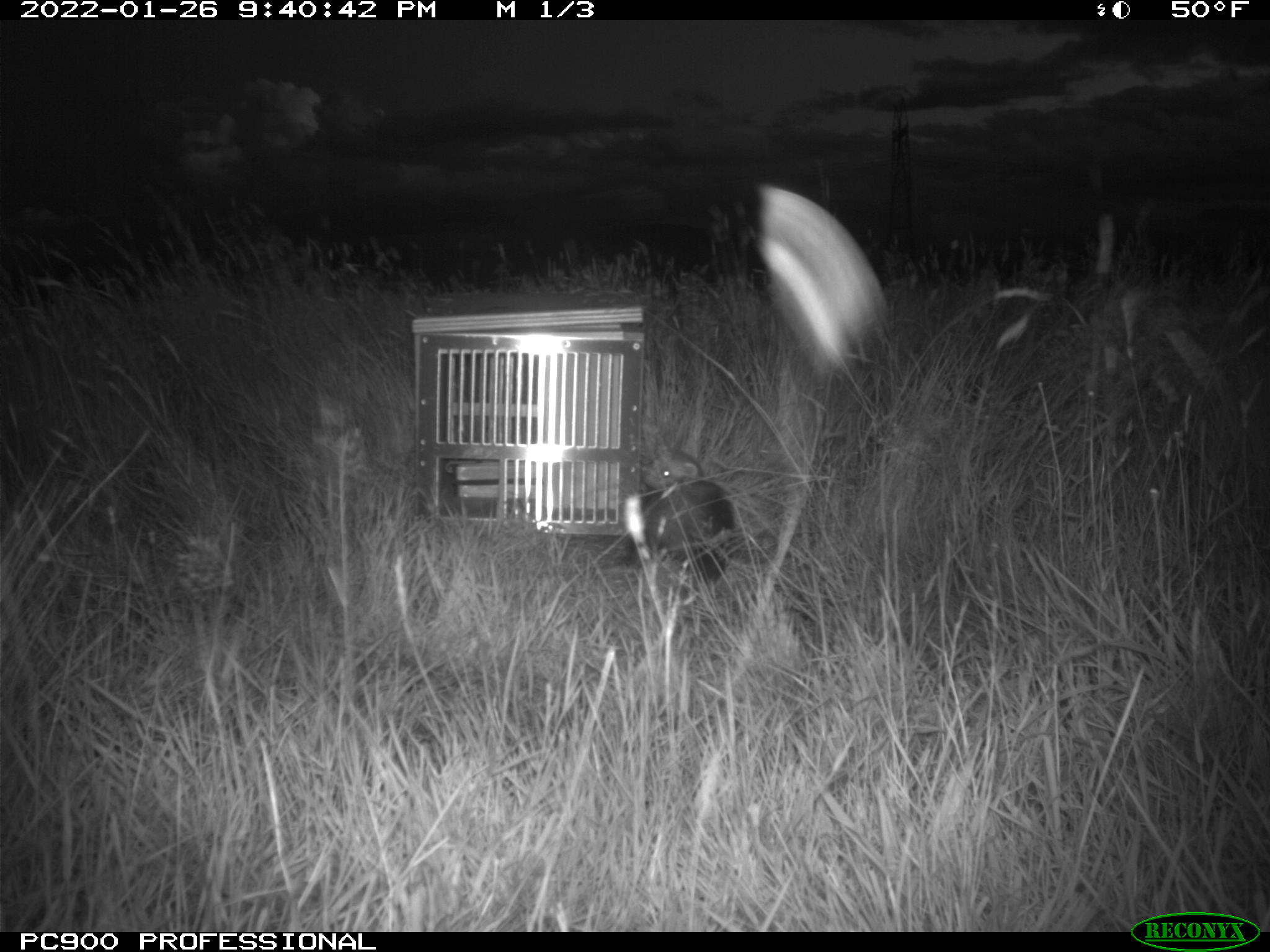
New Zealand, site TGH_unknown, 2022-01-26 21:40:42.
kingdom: Animalia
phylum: Chordata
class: Mammalia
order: Carnivora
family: Mustelidae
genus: Mustela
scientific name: Mustela furo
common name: ferret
Ferret (Mustela furo).